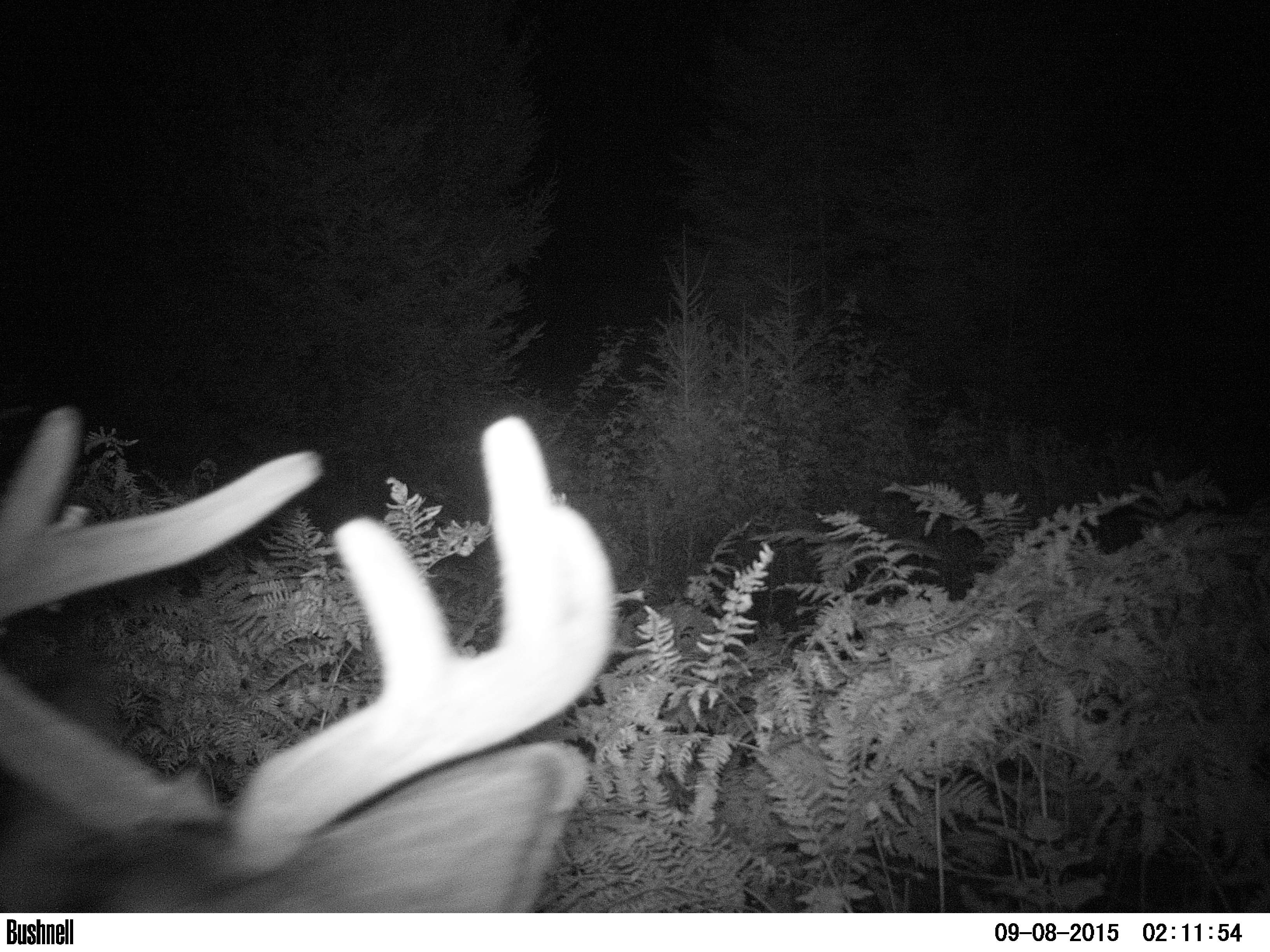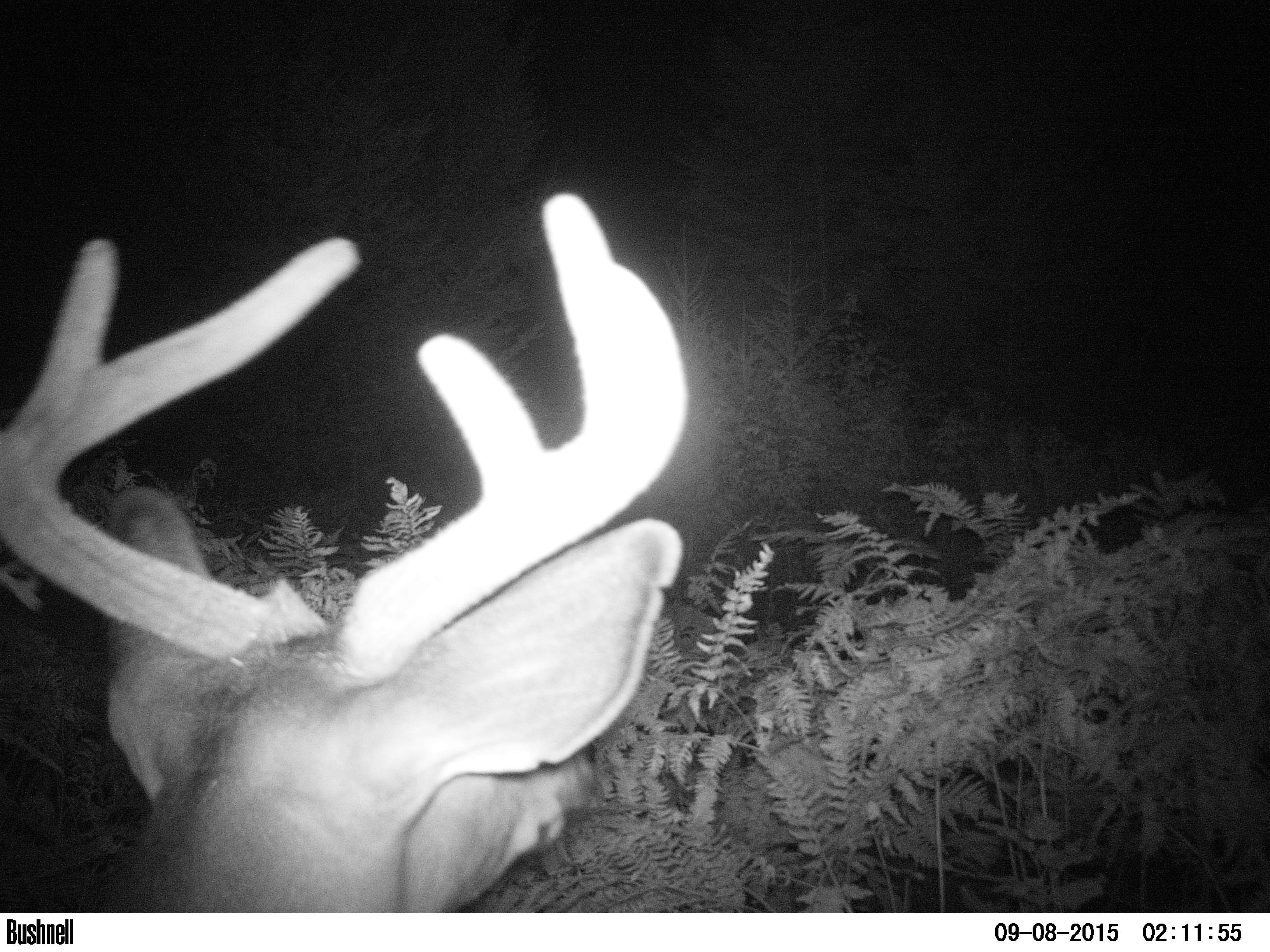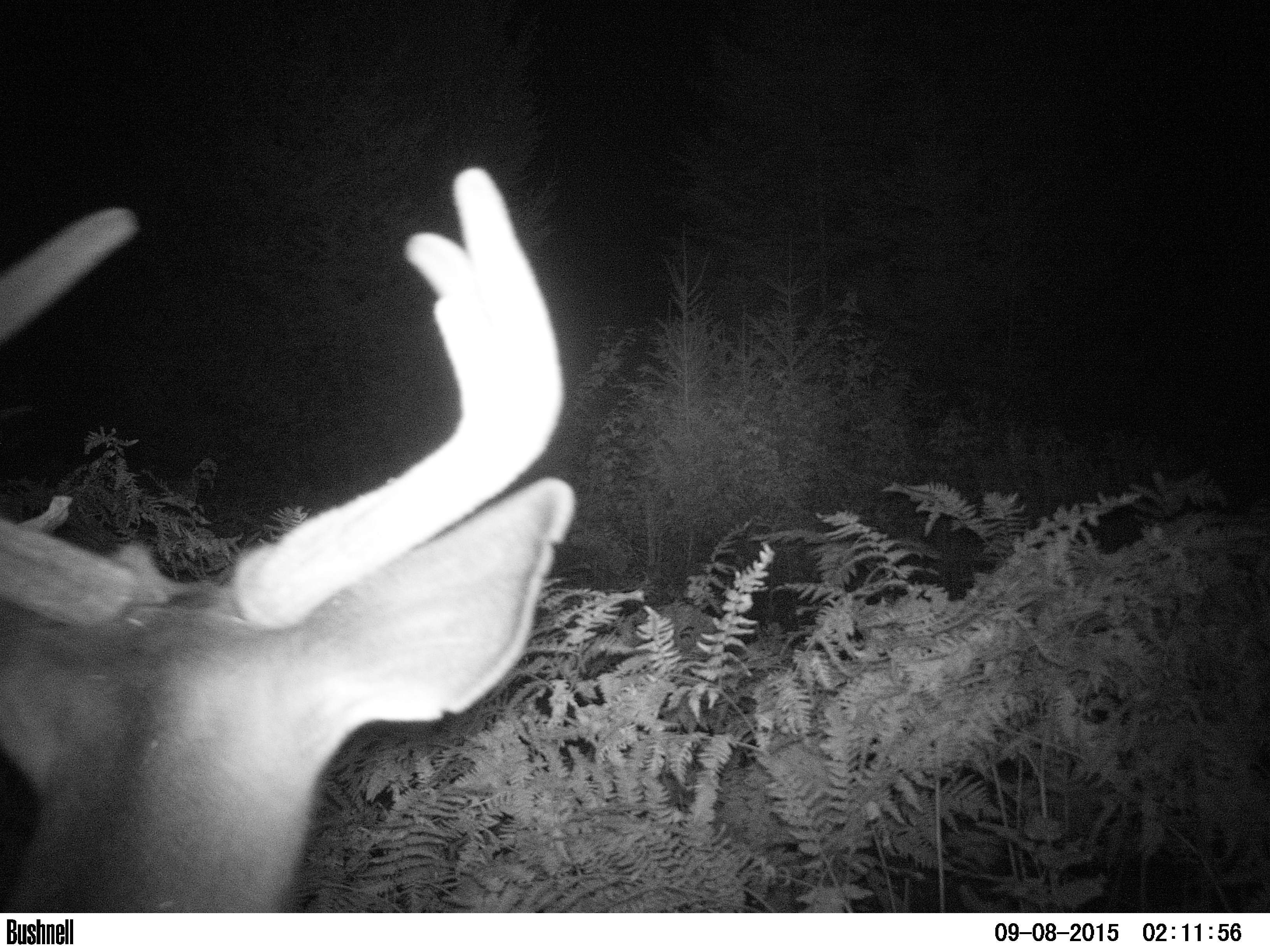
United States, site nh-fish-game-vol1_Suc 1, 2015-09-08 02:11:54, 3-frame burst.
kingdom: Animalia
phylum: Chordata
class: Mammalia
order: Artiodactyla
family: Cervidae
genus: Odocoileus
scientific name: Odocoileus virginianus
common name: white-tailed deer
White-tailed deer (Odocoileus virginianus).